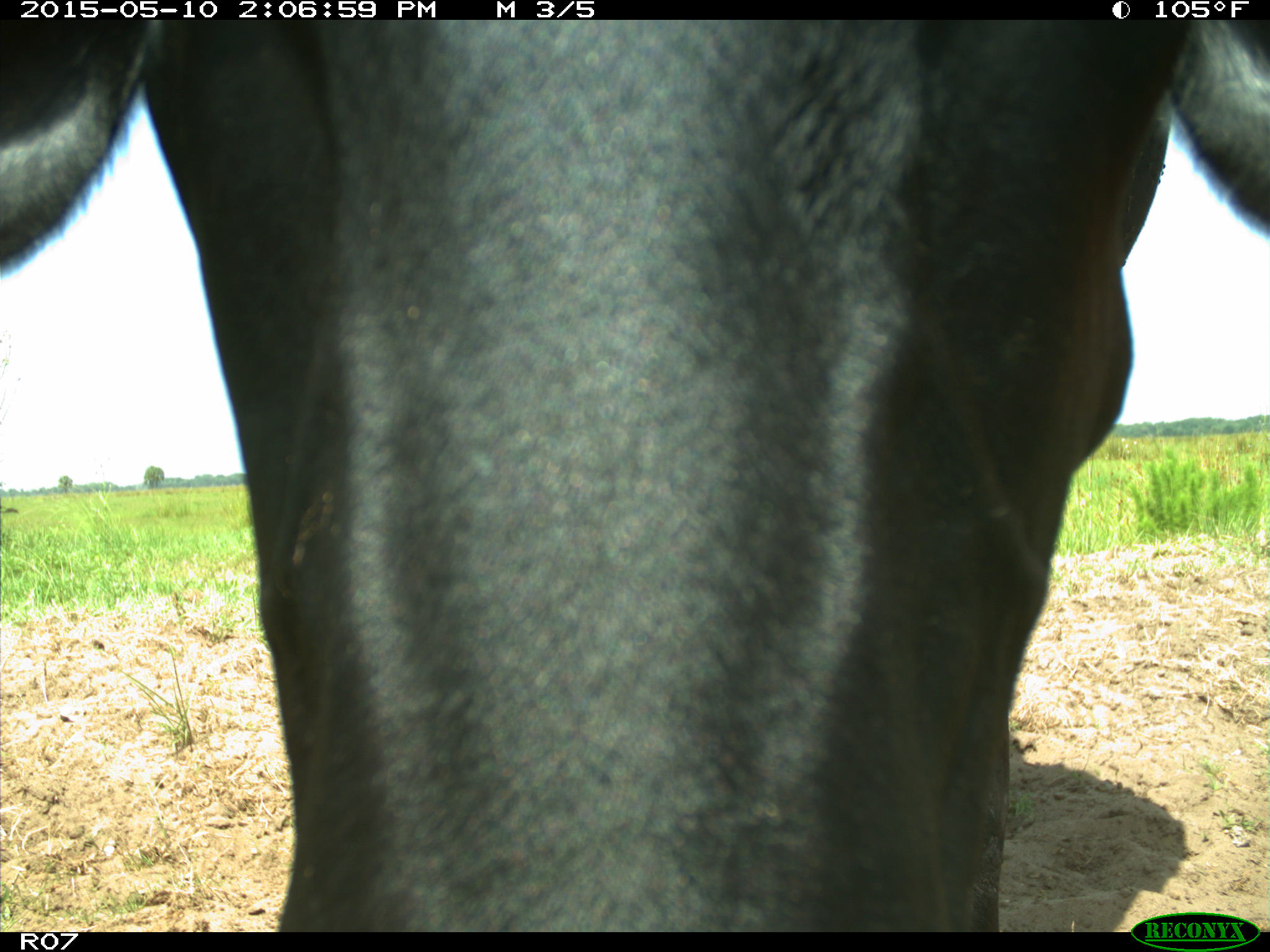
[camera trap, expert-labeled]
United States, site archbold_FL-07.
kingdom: Animalia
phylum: Chordata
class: Mammalia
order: Artiodactyla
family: Bovidae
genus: Bos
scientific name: Bos taurus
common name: domestic cow